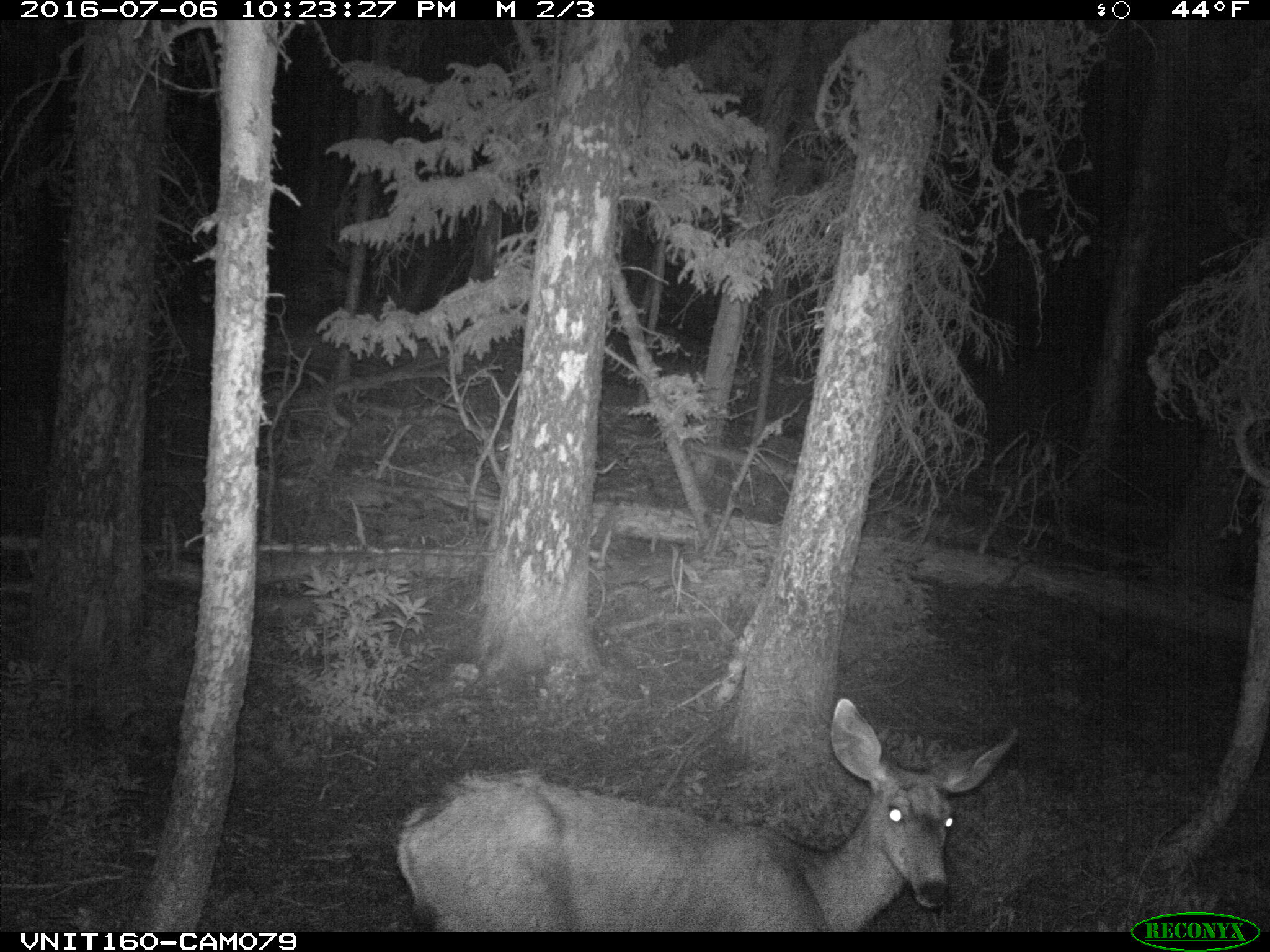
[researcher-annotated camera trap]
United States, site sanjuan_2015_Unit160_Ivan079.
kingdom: Animalia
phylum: Chordata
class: Mammalia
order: Artiodactyla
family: Cervidae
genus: Odocoileus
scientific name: Odocoileus hemionus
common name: mule deer